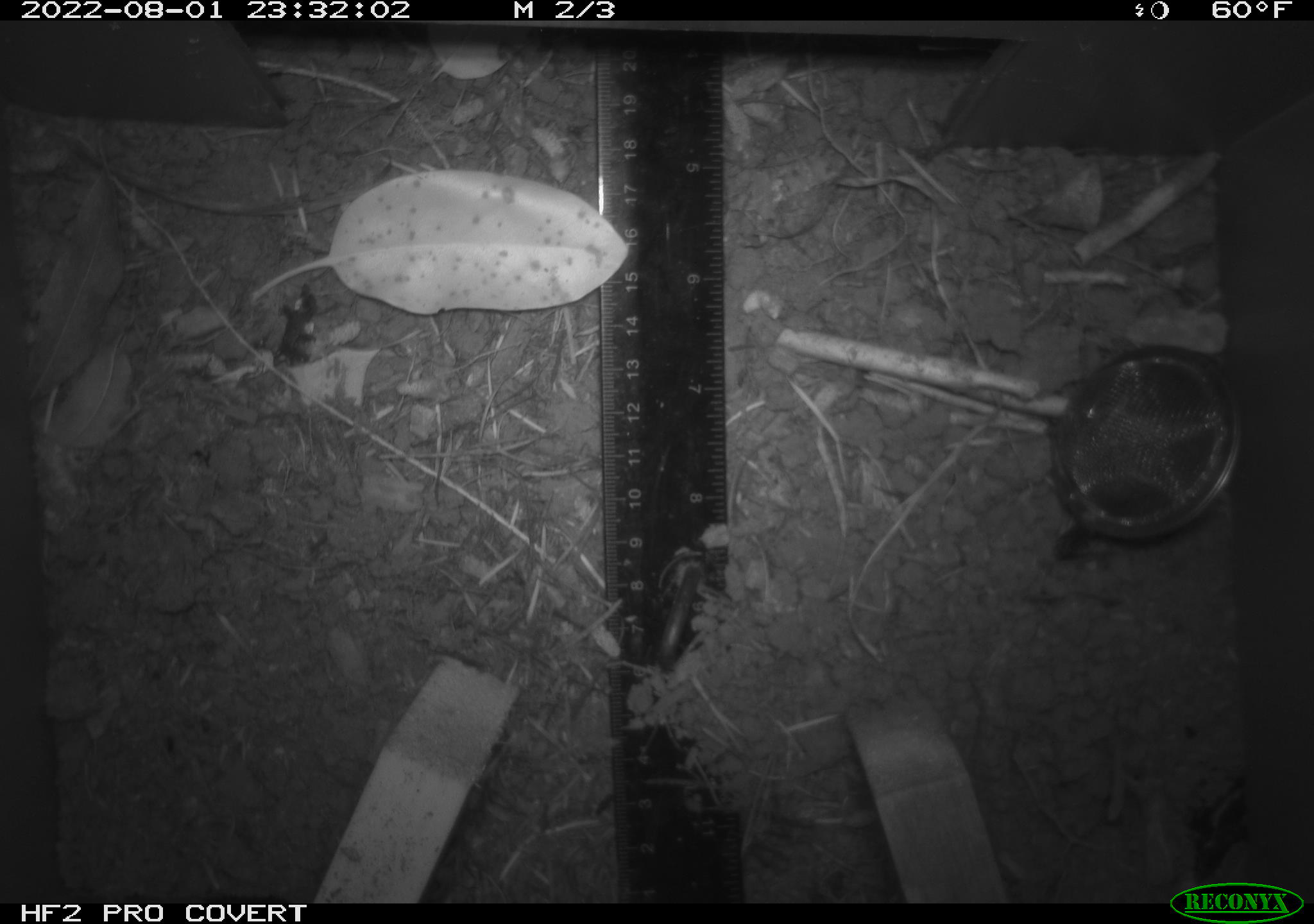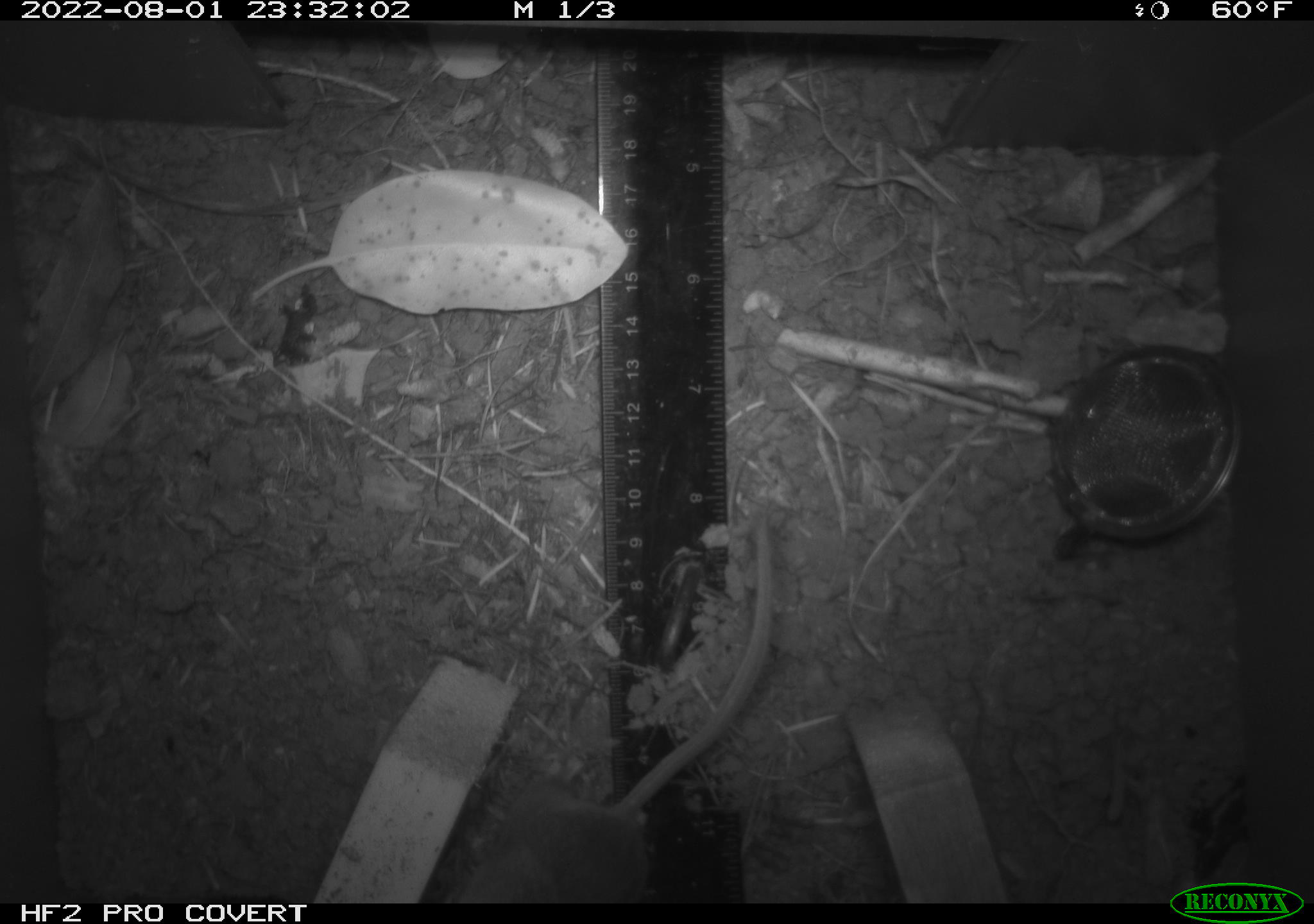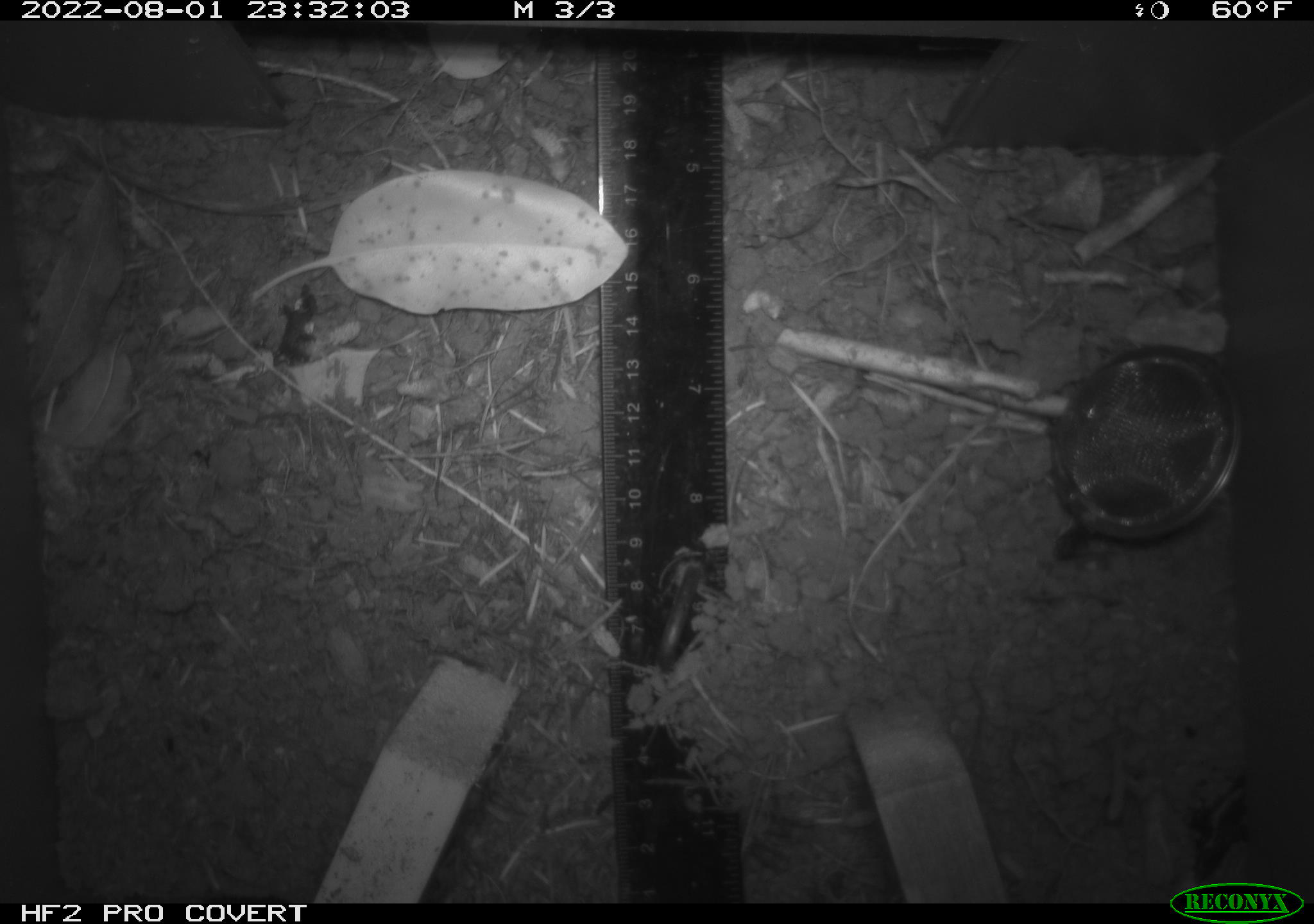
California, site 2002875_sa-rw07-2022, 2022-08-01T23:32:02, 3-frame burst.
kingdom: Animalia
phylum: Chordata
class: Mammalia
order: Rodentia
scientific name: Rodentia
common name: mouse species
Mouse species (Rodentia).